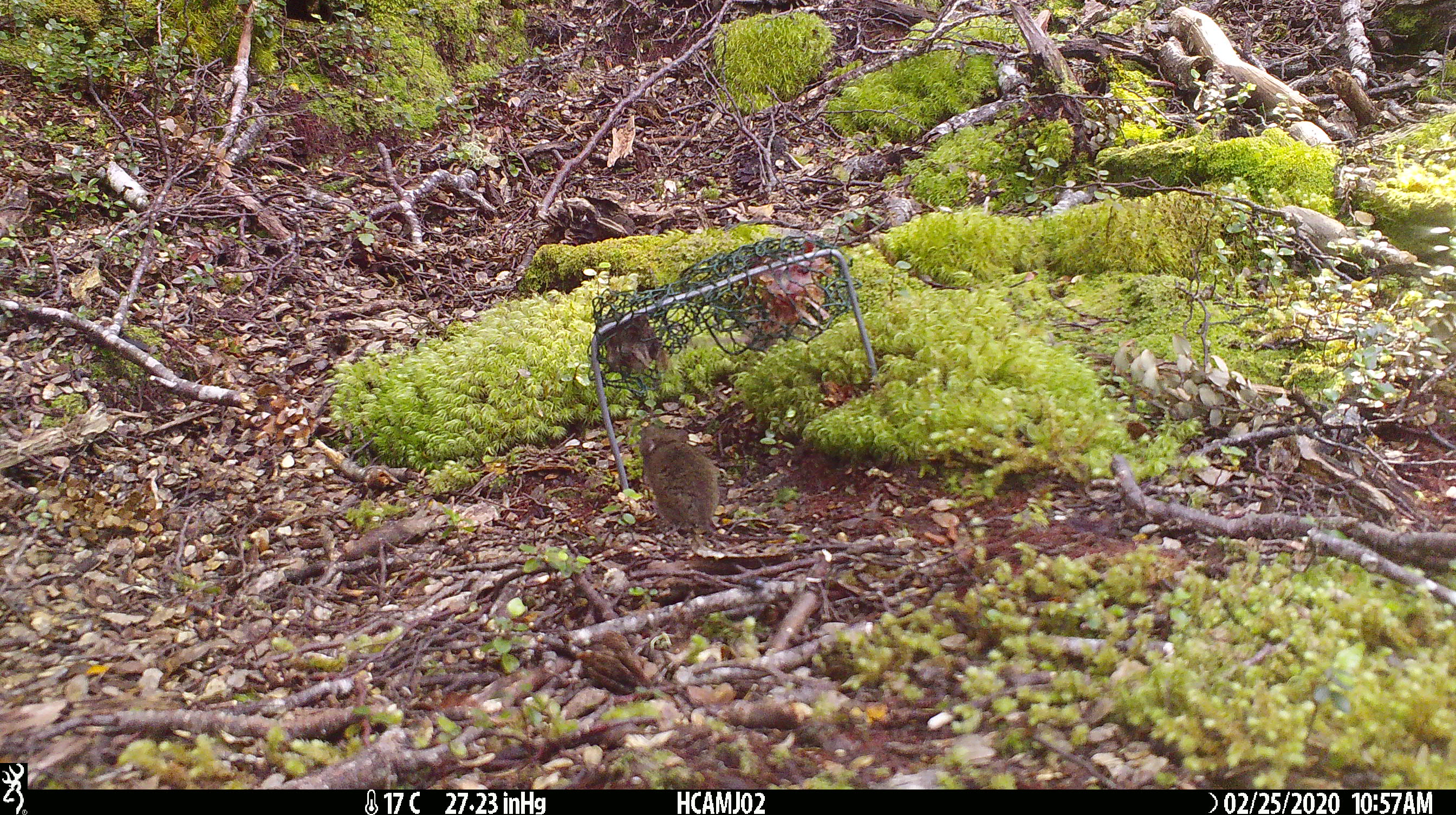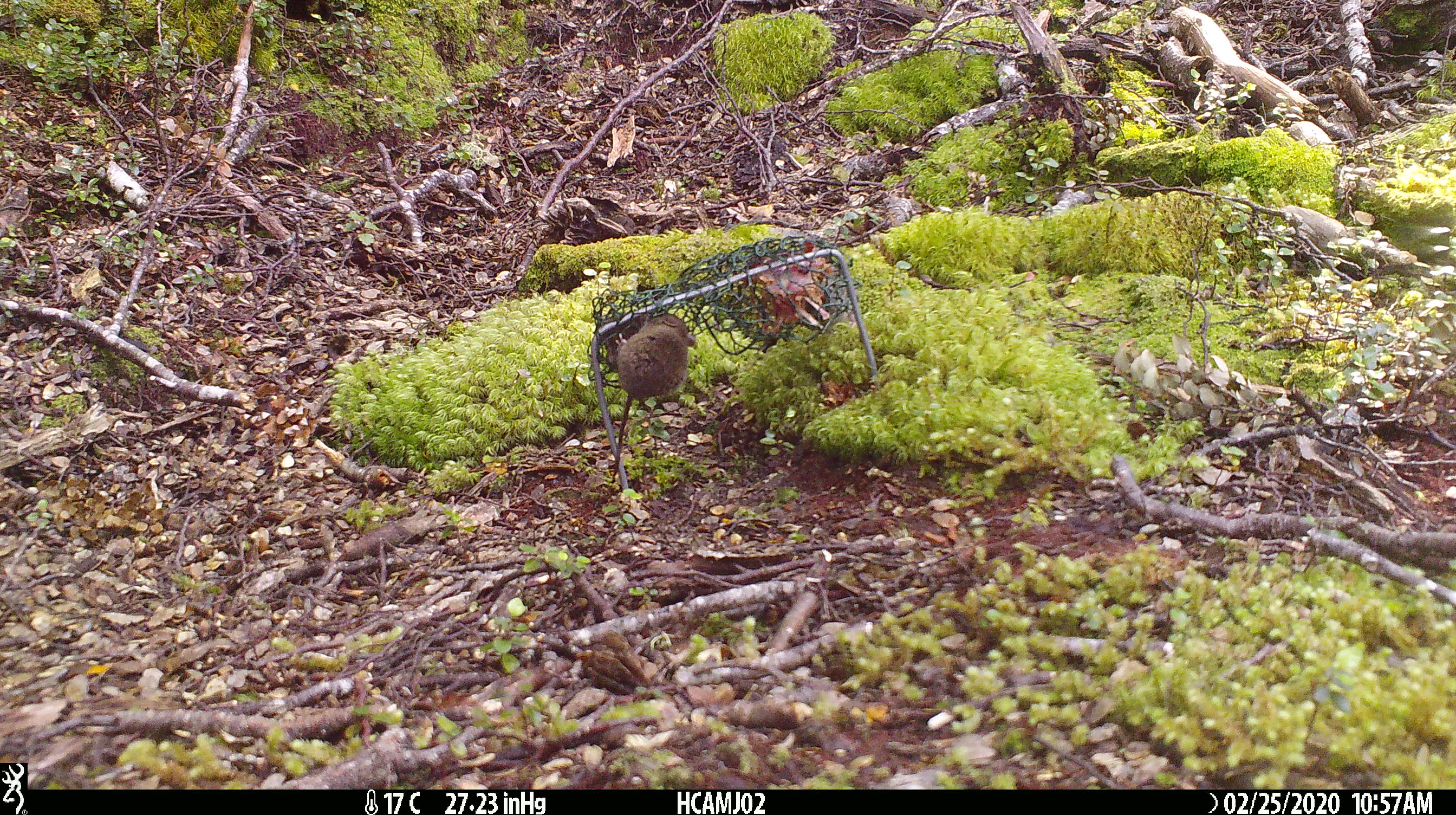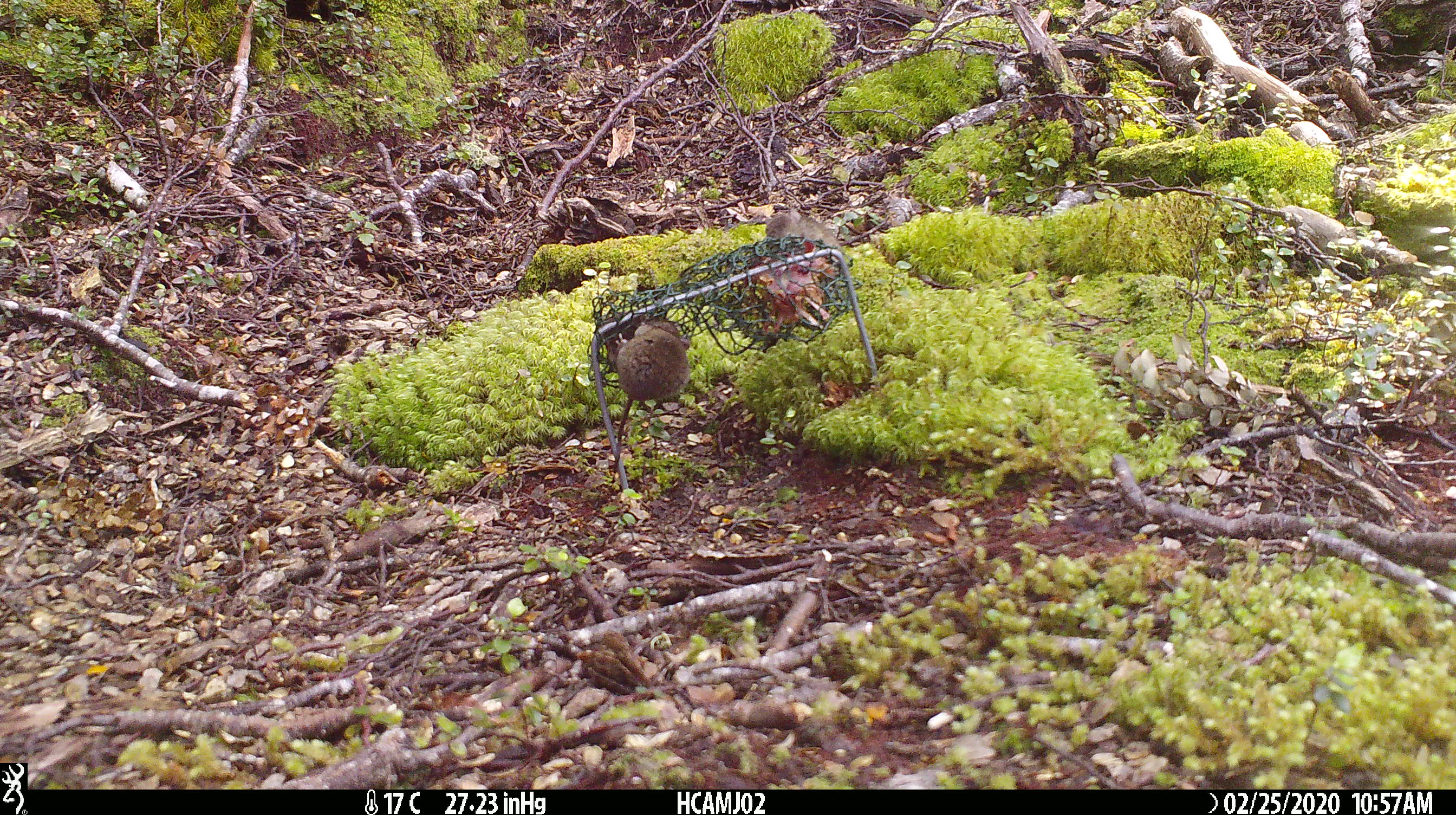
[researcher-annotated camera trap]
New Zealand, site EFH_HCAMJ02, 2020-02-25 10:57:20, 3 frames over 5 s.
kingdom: Animalia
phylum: Chordata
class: Mammalia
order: Rodentia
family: Muridae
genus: Mus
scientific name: Mus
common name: mouse